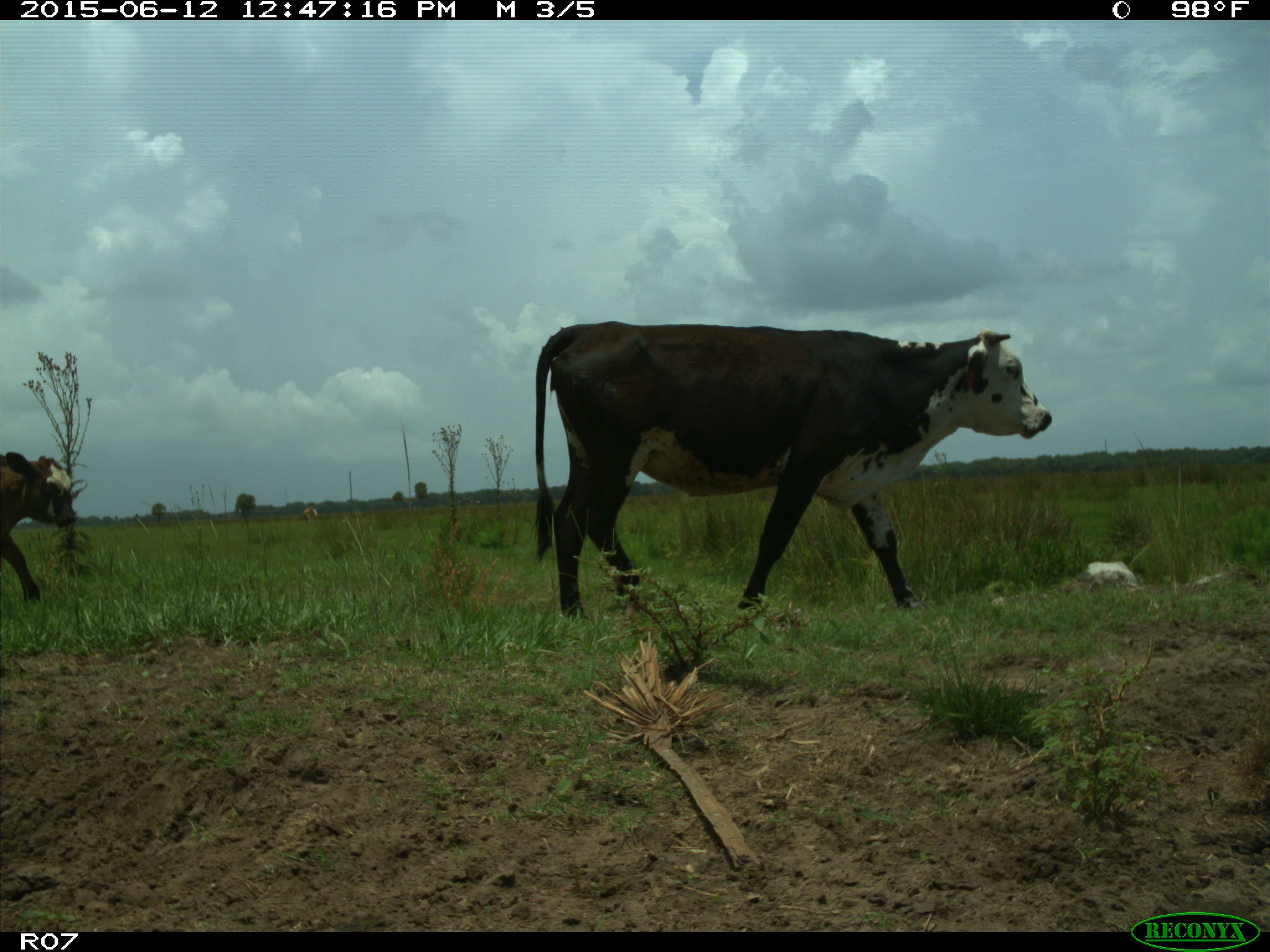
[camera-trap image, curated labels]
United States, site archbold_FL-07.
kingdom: Animalia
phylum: Chordata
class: Mammalia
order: Artiodactyla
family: Bovidae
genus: Bos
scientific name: Bos taurus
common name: domestic cow